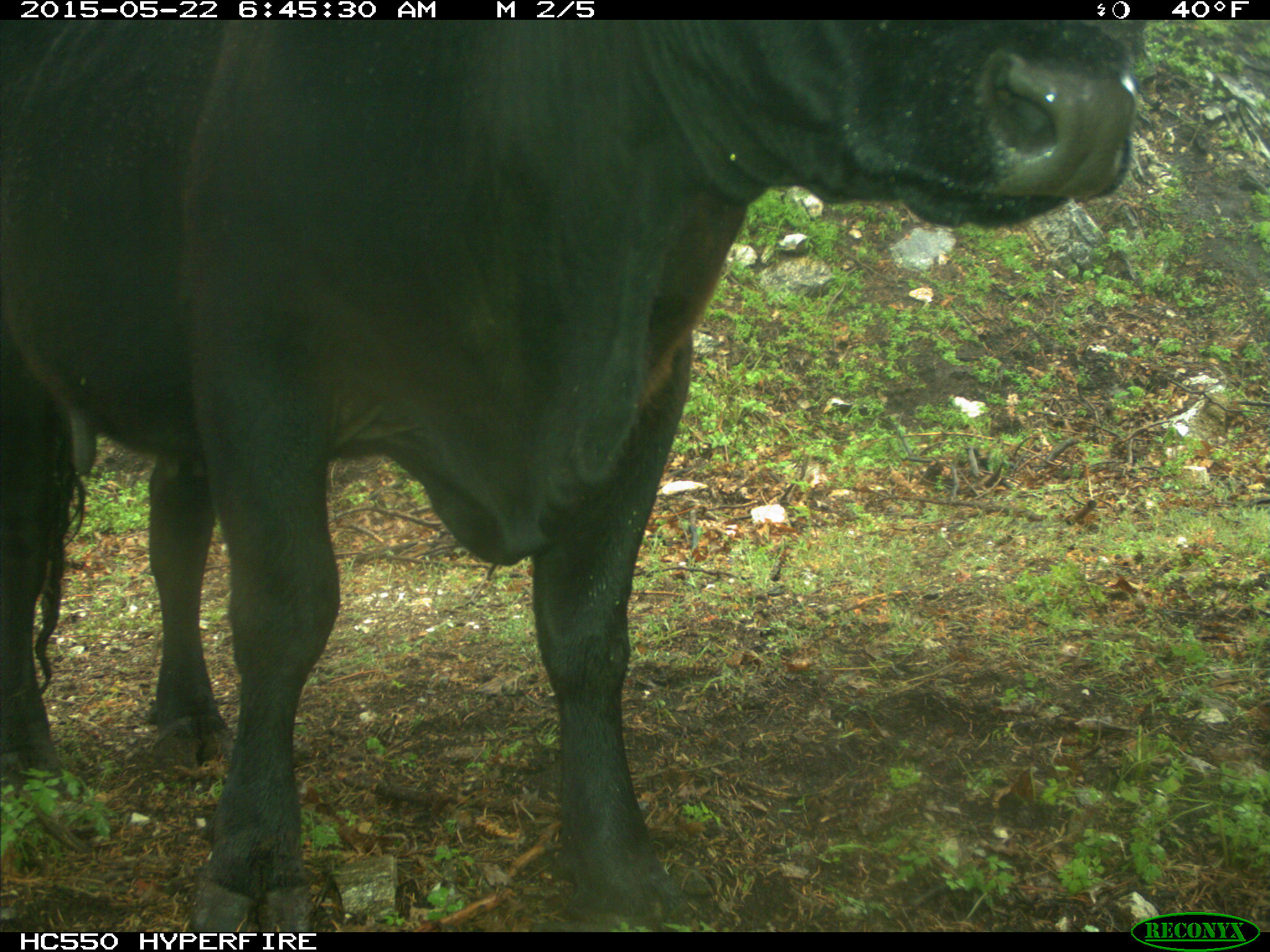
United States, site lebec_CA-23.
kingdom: Animalia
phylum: Chordata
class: Mammalia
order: Artiodactyla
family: Bovidae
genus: Bos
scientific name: Bos taurus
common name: domestic cow